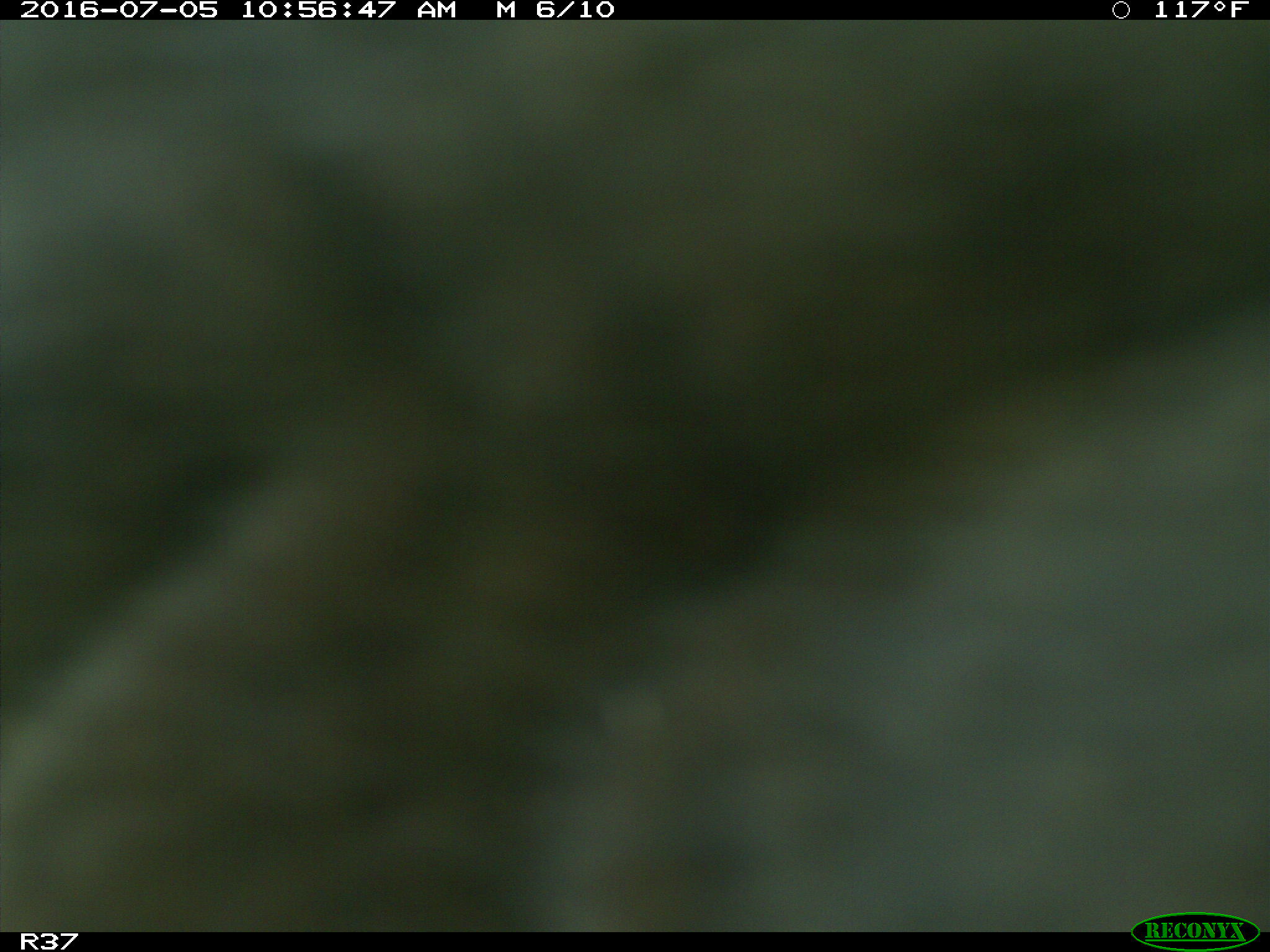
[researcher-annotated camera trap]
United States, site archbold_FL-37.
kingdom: Animalia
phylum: Chordata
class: Mammalia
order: Artiodactyla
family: Bovidae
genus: Bos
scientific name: Bos taurus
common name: domestic cow